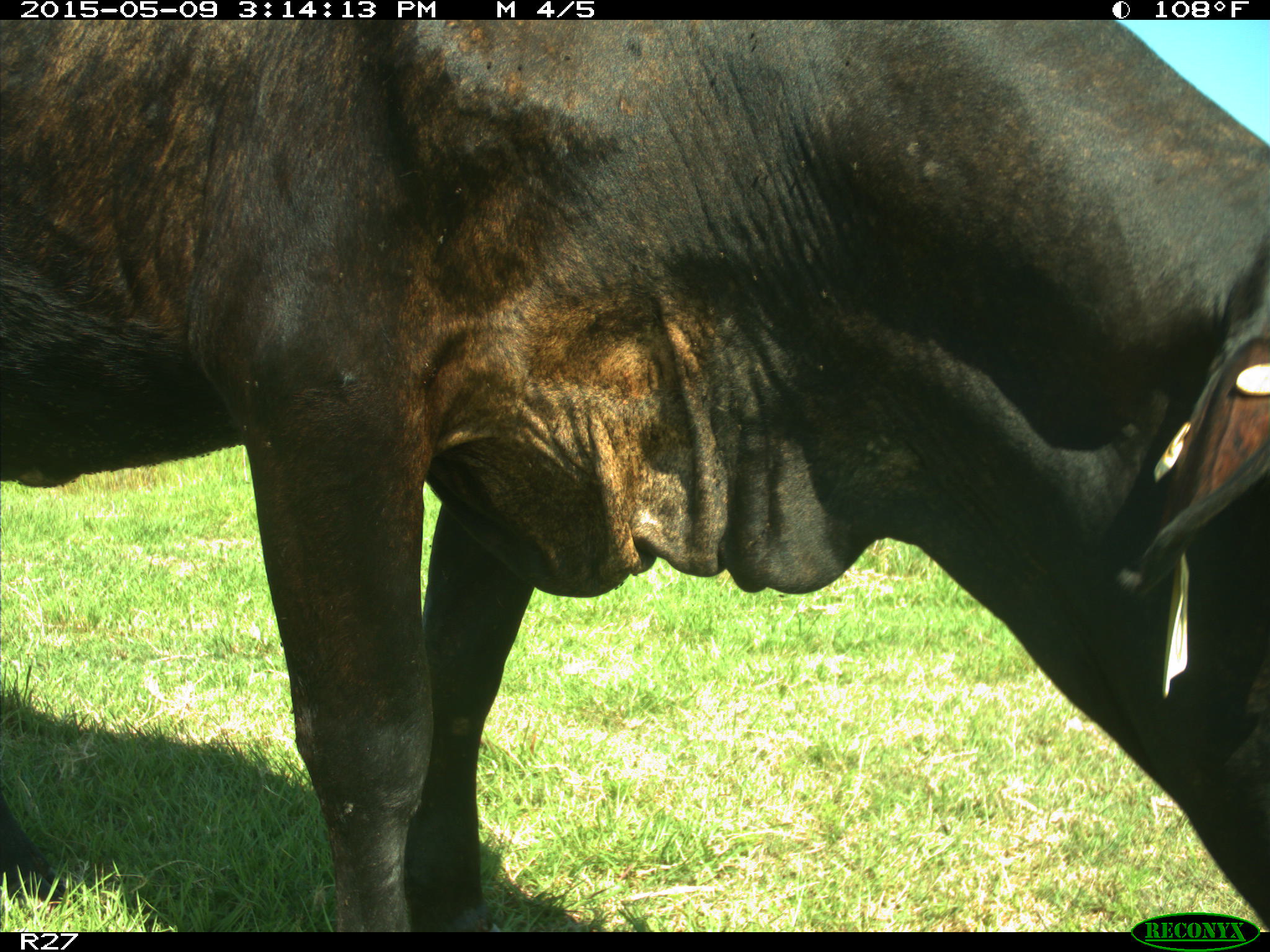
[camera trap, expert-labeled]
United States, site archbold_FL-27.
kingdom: Animalia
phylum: Chordata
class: Mammalia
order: Artiodactyla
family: Bovidae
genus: Bos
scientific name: Bos taurus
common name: domestic cow